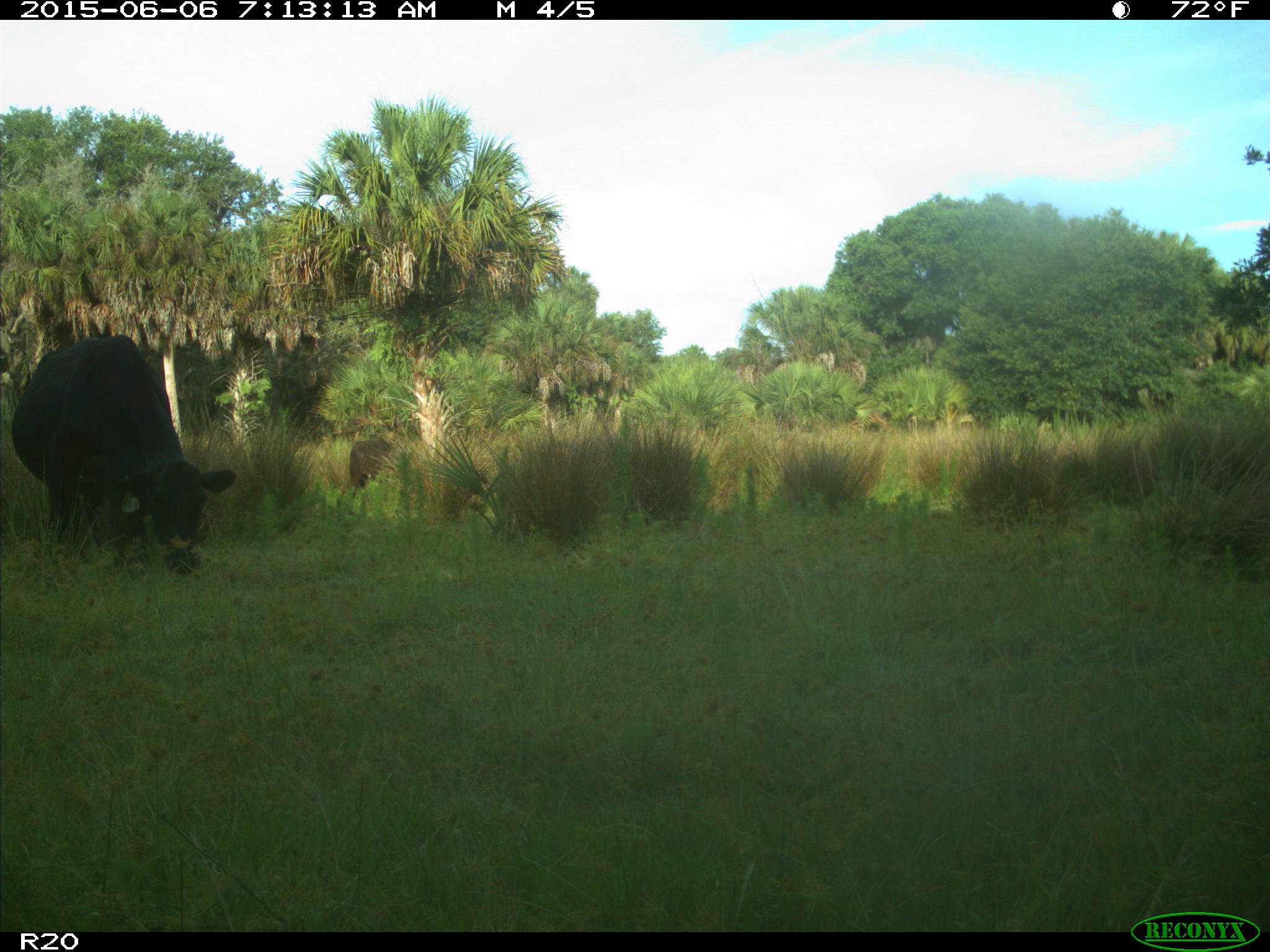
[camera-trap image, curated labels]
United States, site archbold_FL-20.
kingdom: Animalia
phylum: Chordata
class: Mammalia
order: Artiodactyla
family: Bovidae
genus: Bos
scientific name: Bos taurus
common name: domestic cow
Bos taurus (domestic cow).